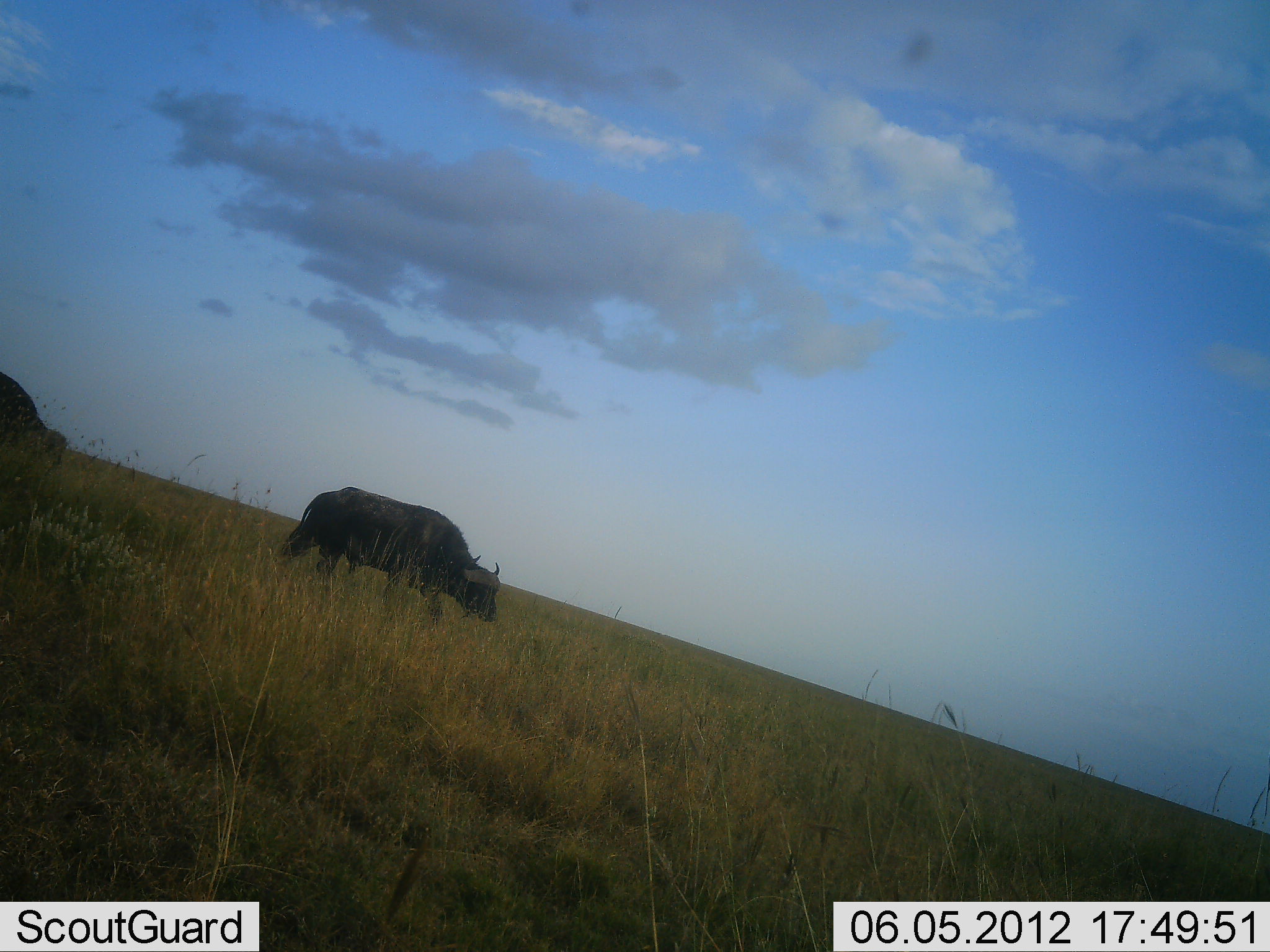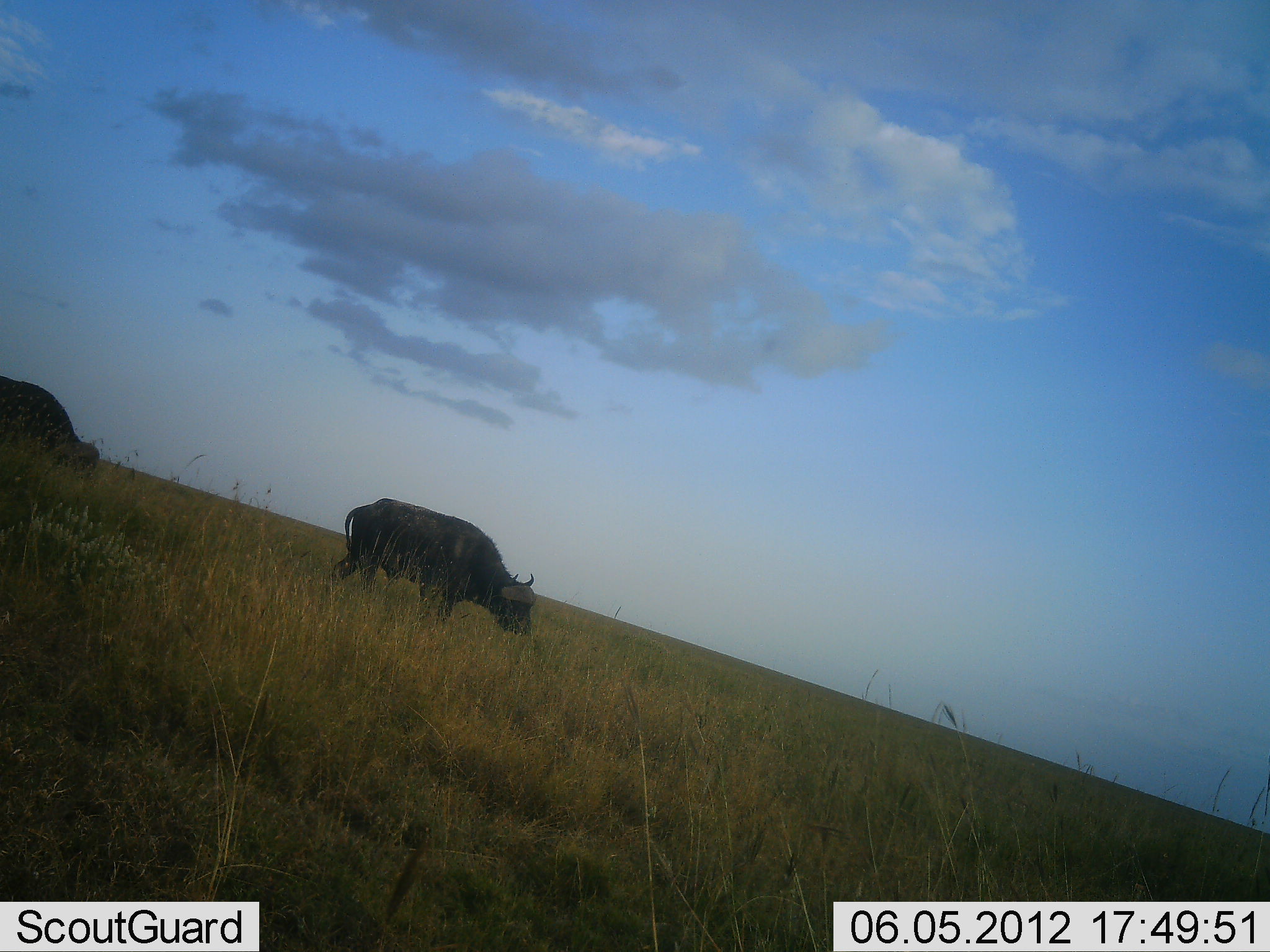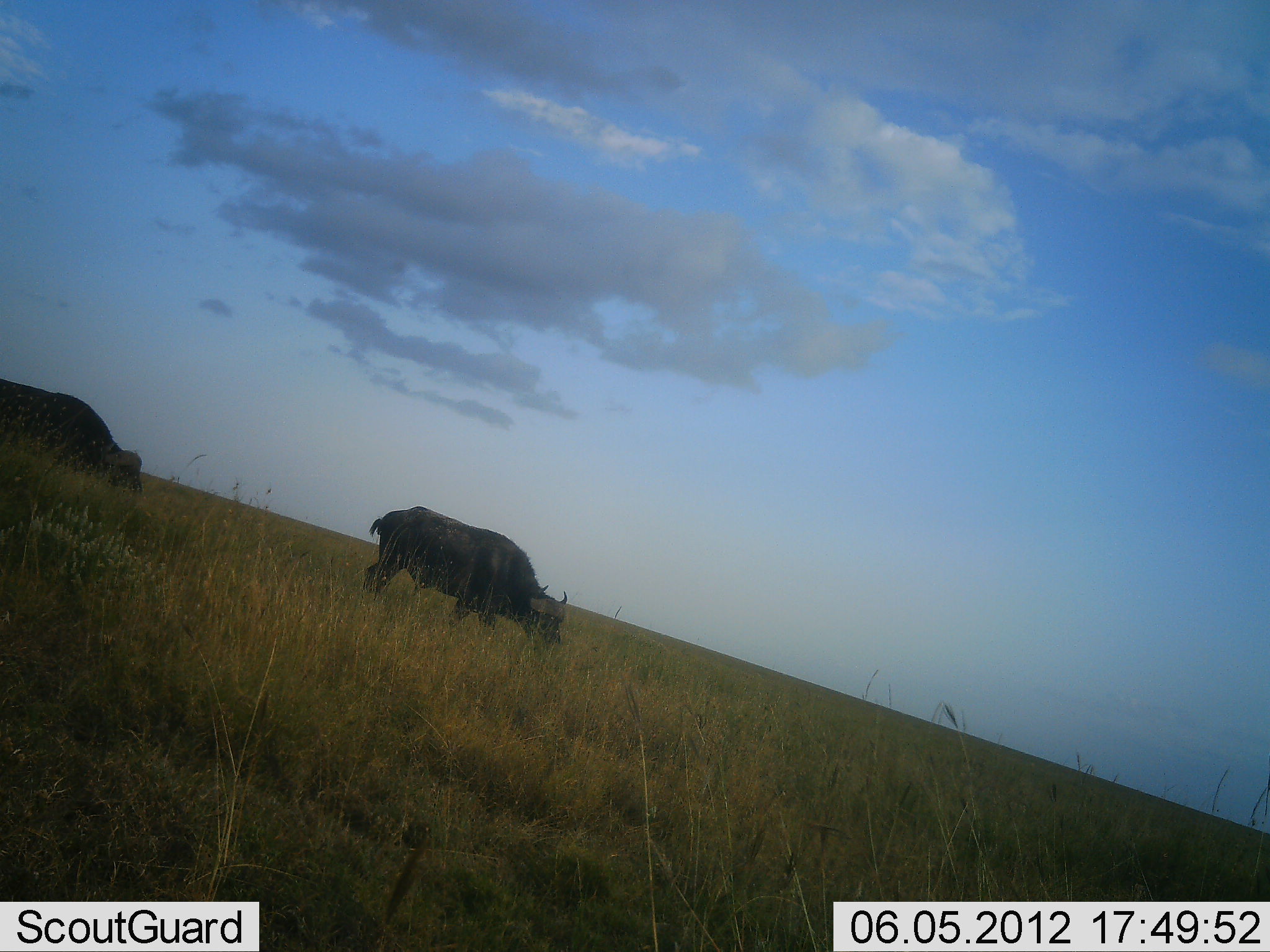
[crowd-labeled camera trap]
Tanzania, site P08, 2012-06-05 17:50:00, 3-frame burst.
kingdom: Animalia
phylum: Chordata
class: Mammalia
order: Artiodactyla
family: Bovidae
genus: Syncerus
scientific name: Syncerus caffer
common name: cape buffalo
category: buffalo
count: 2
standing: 10%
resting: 0%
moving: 70%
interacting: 0%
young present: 0%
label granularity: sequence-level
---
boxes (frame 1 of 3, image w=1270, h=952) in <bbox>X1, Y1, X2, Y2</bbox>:
animal: <bbox>278, 485, 502, 626</bbox>; <bbox>0, 373, 66, 471</bbox>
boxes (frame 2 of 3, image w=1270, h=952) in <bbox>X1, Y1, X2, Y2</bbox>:
animal: <bbox>331, 497, 540, 641</bbox>; <bbox>0, 375, 96, 476</bbox>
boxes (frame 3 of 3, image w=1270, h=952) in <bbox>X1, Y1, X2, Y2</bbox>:
animal: <bbox>362, 505, 570, 650</bbox>; <bbox>0, 382, 143, 487</bbox>